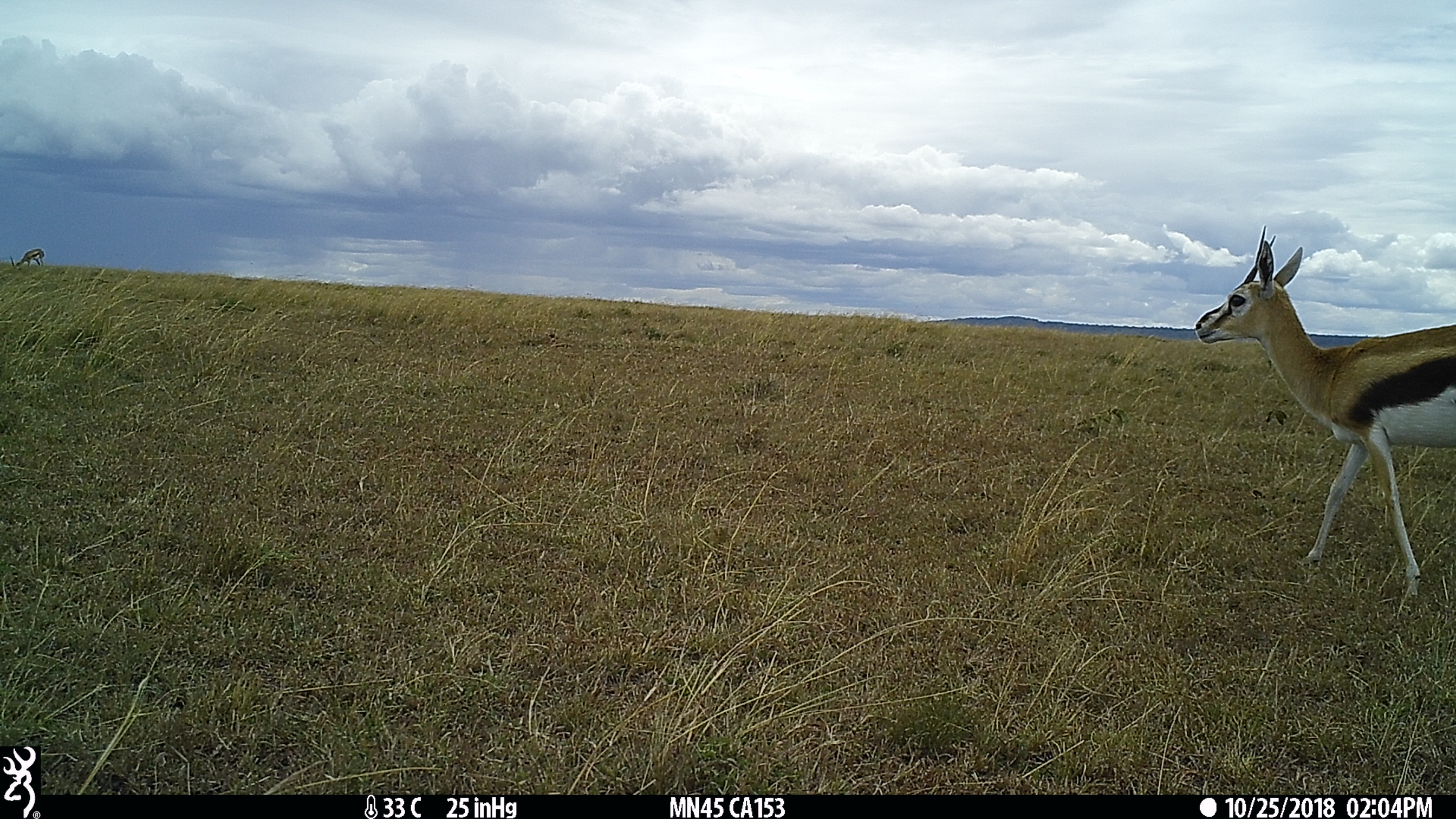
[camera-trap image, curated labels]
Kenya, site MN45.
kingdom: Animalia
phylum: Chordata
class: Mammalia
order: Artiodactyla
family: Bovidae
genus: Eudorcas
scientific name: Eudorcas thomsonii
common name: thomon's gazelle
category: gazelle thomsons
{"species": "gazelle thomsons (thomon's gazelle) (Eudorcas thomsonii)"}